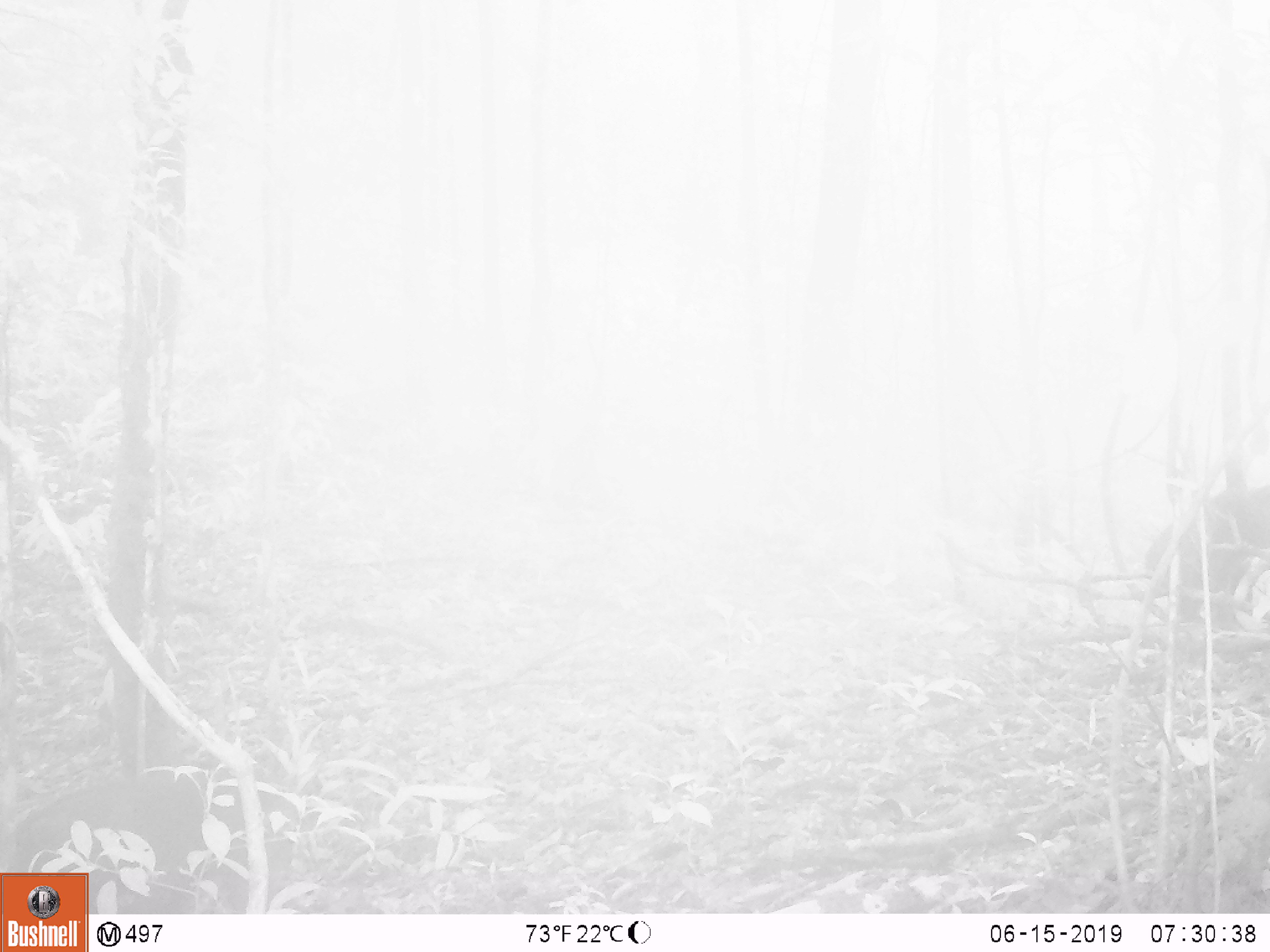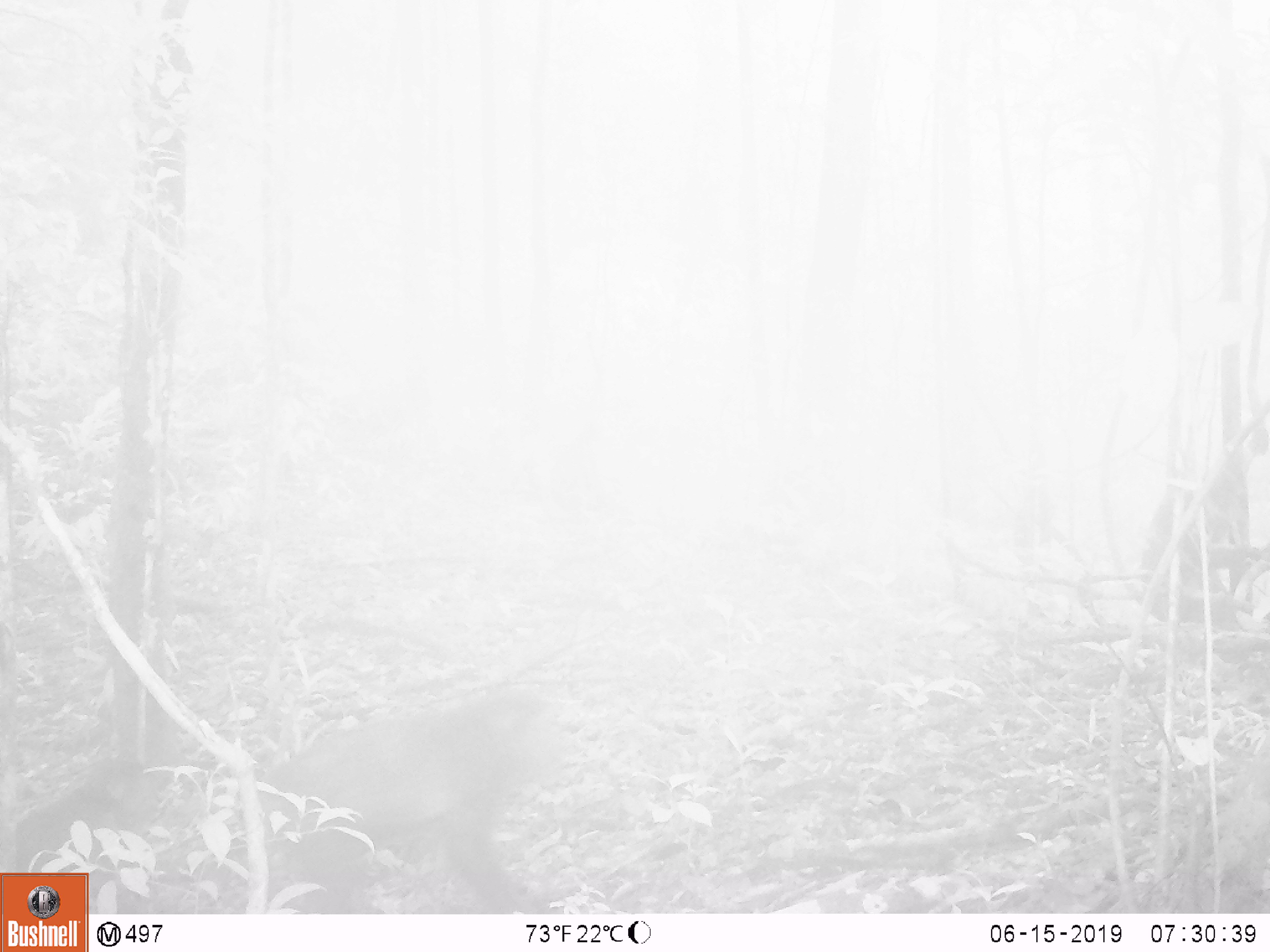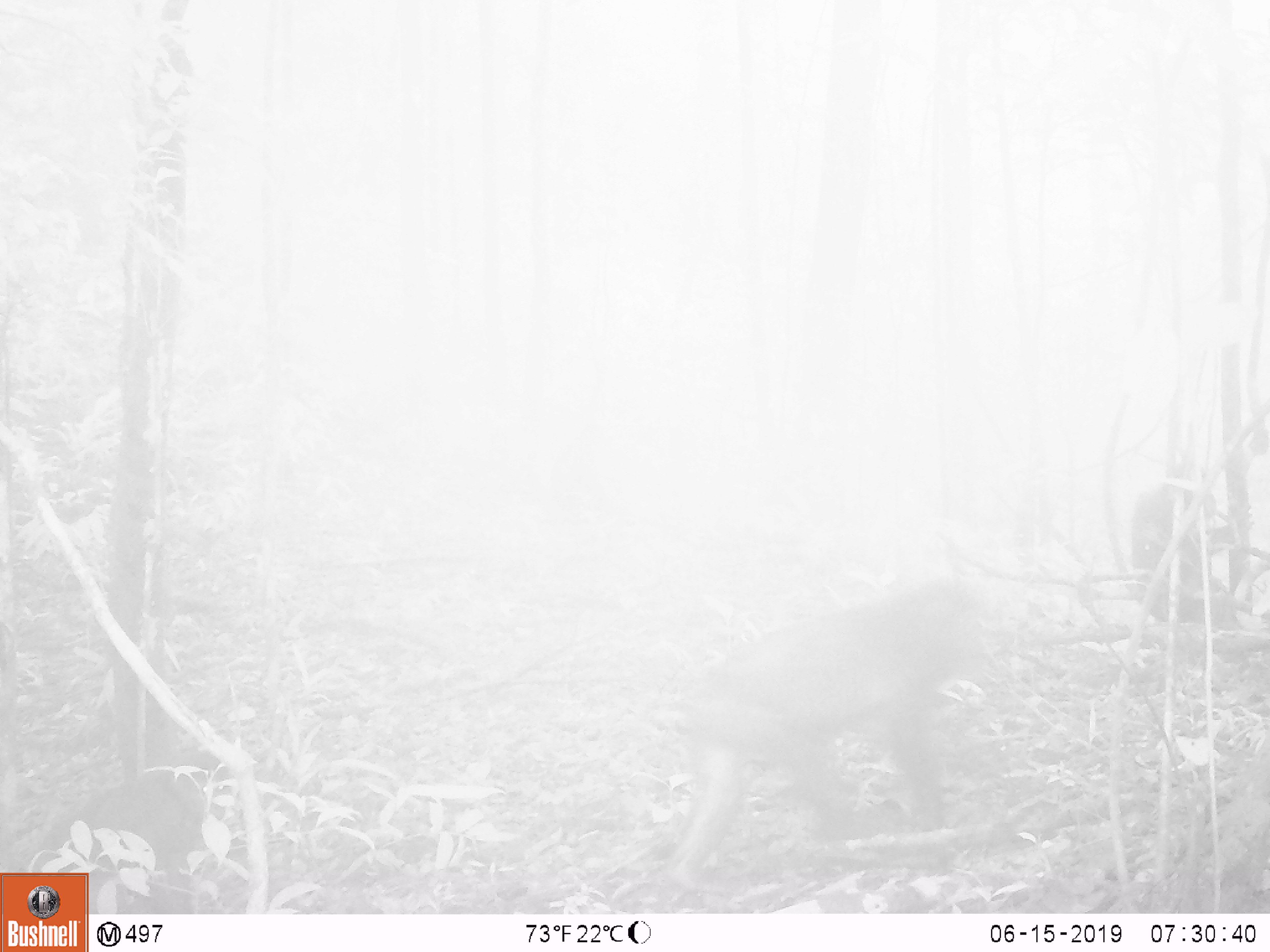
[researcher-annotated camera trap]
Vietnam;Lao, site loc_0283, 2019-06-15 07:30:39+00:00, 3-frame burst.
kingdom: Animalia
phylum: Chordata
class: Mammalia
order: Primates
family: Cercopithecidae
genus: Macaca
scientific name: Macaca arctoides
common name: stump-tailed macaque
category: stump tailed macaque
Stump tailed macaque (stump-tailed macaque) (Macaca arctoides). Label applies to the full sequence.